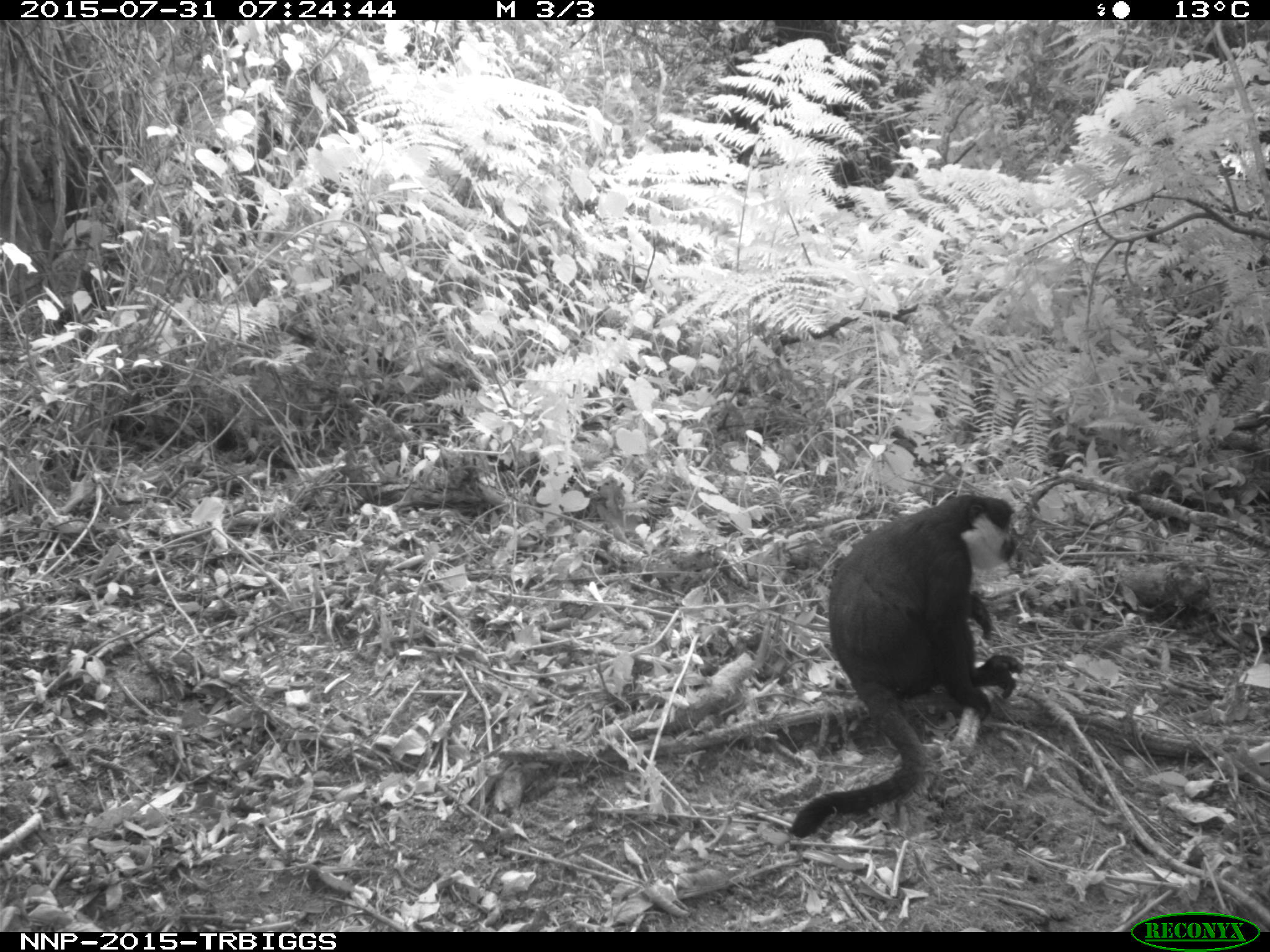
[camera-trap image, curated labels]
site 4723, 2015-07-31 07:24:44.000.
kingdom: Animalia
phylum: Chordata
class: Mammalia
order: Primates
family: Cercopithecidae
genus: Allochrocebus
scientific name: Allochrocebus lhoesti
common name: l'hoest's monkey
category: cercopithecus lhoesti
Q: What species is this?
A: Cercopithecus lhoesti (l'hoest's monkey) (Allochrocebus lhoesti).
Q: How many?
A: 1.